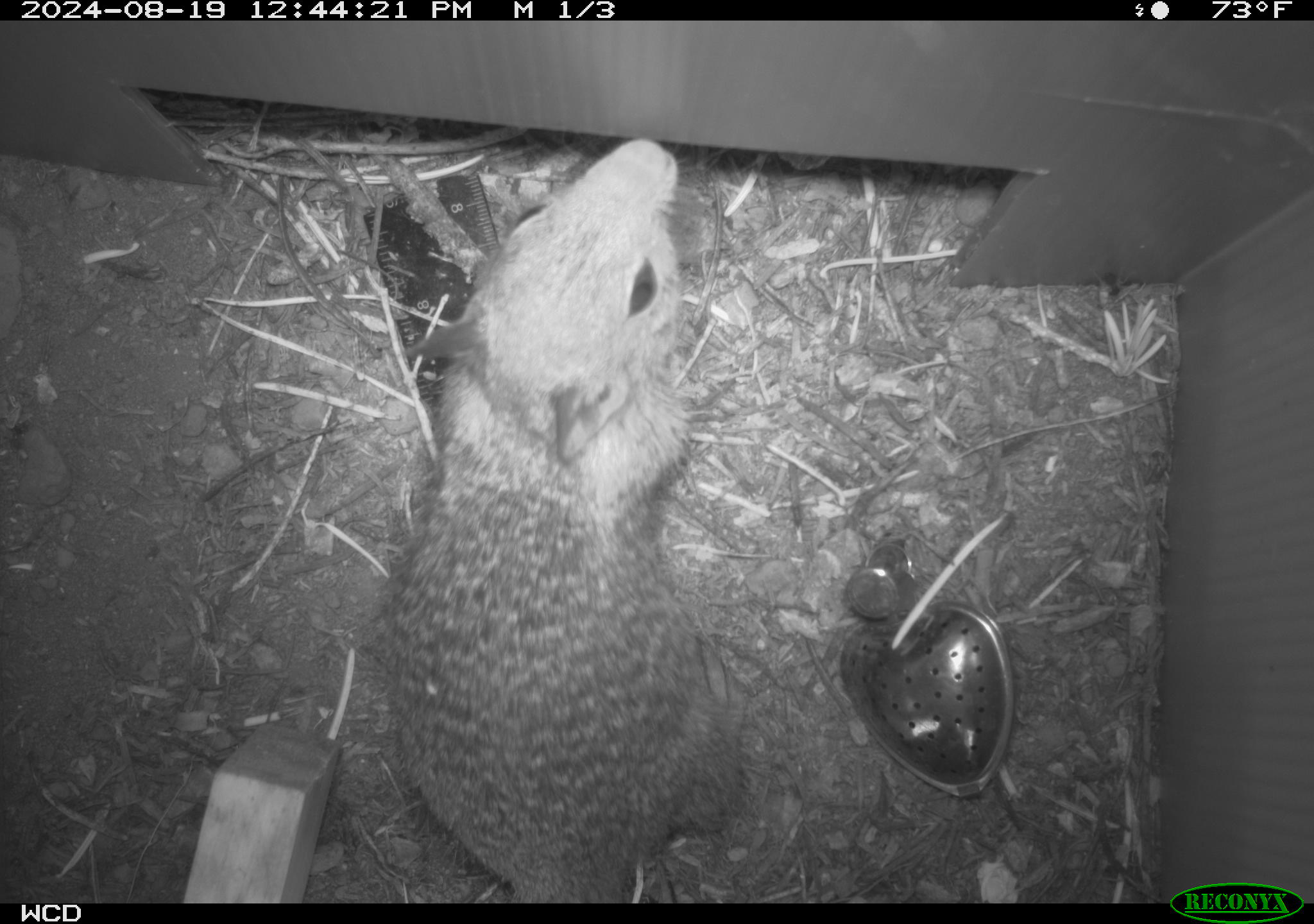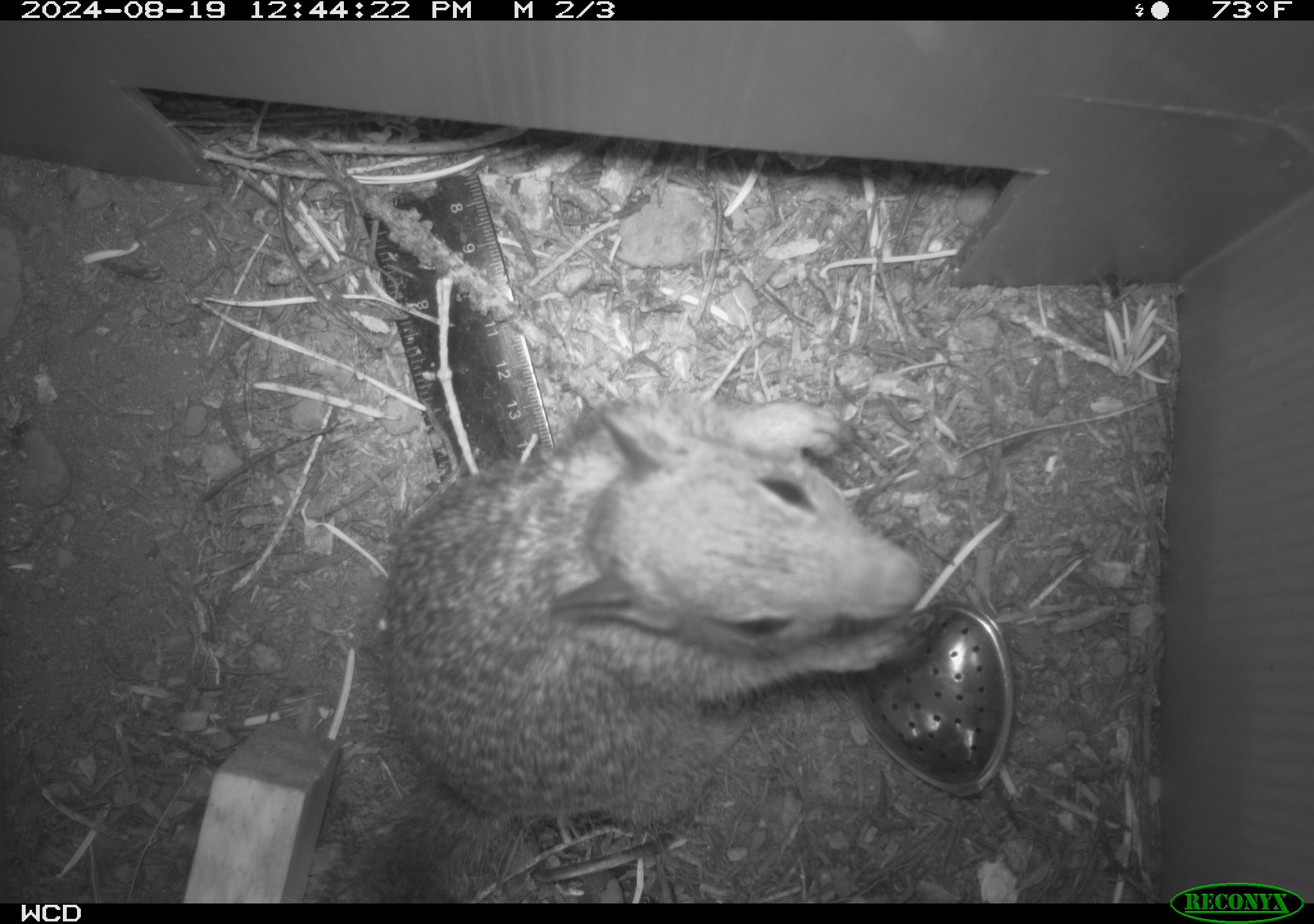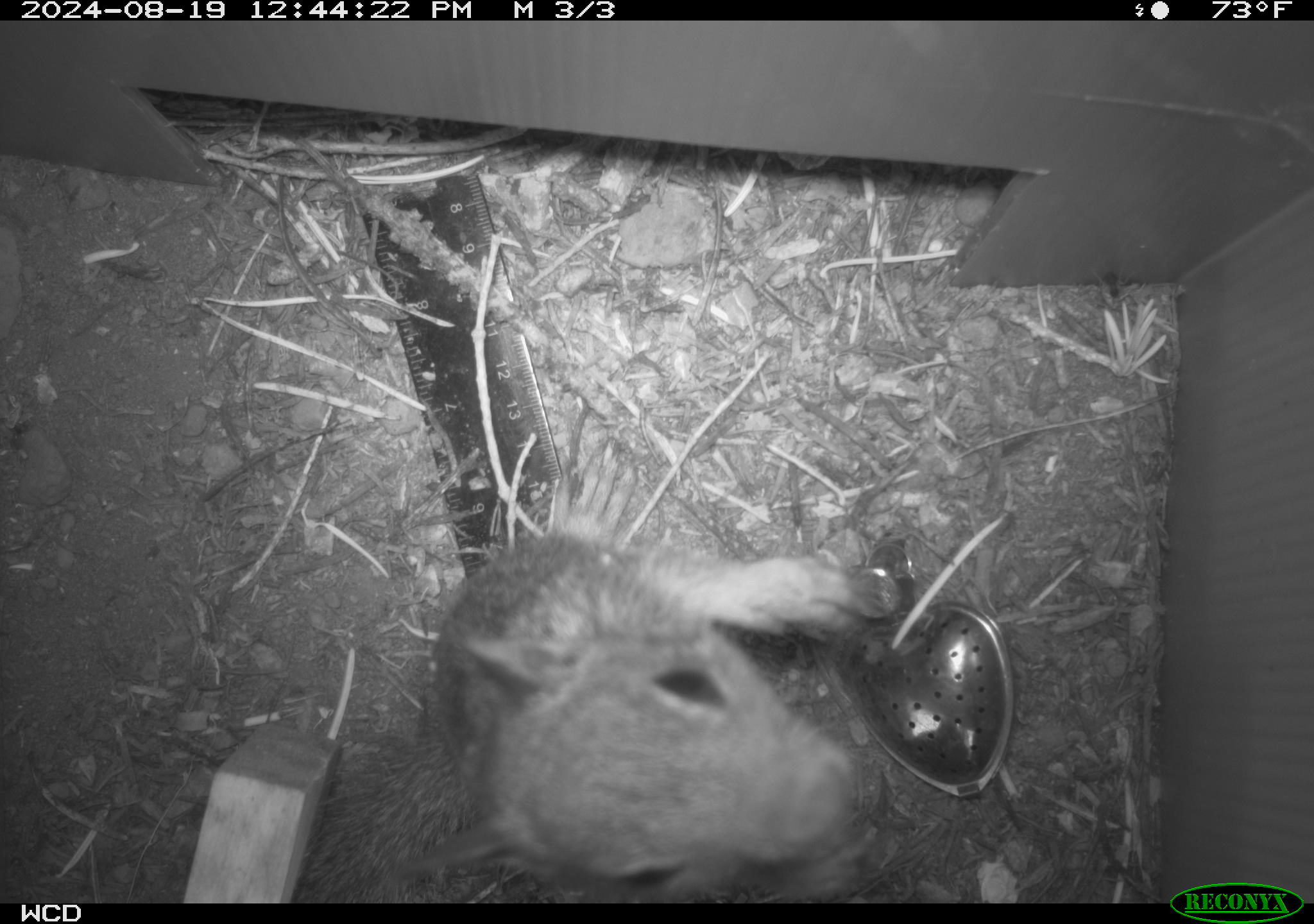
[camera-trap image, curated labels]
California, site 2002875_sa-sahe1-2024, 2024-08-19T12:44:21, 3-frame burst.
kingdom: Animalia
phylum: Chordata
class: Mammalia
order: Rodentia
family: Sciuridae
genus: Otospermophilus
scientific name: Otospermophilus beecheyi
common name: california ground squirrel